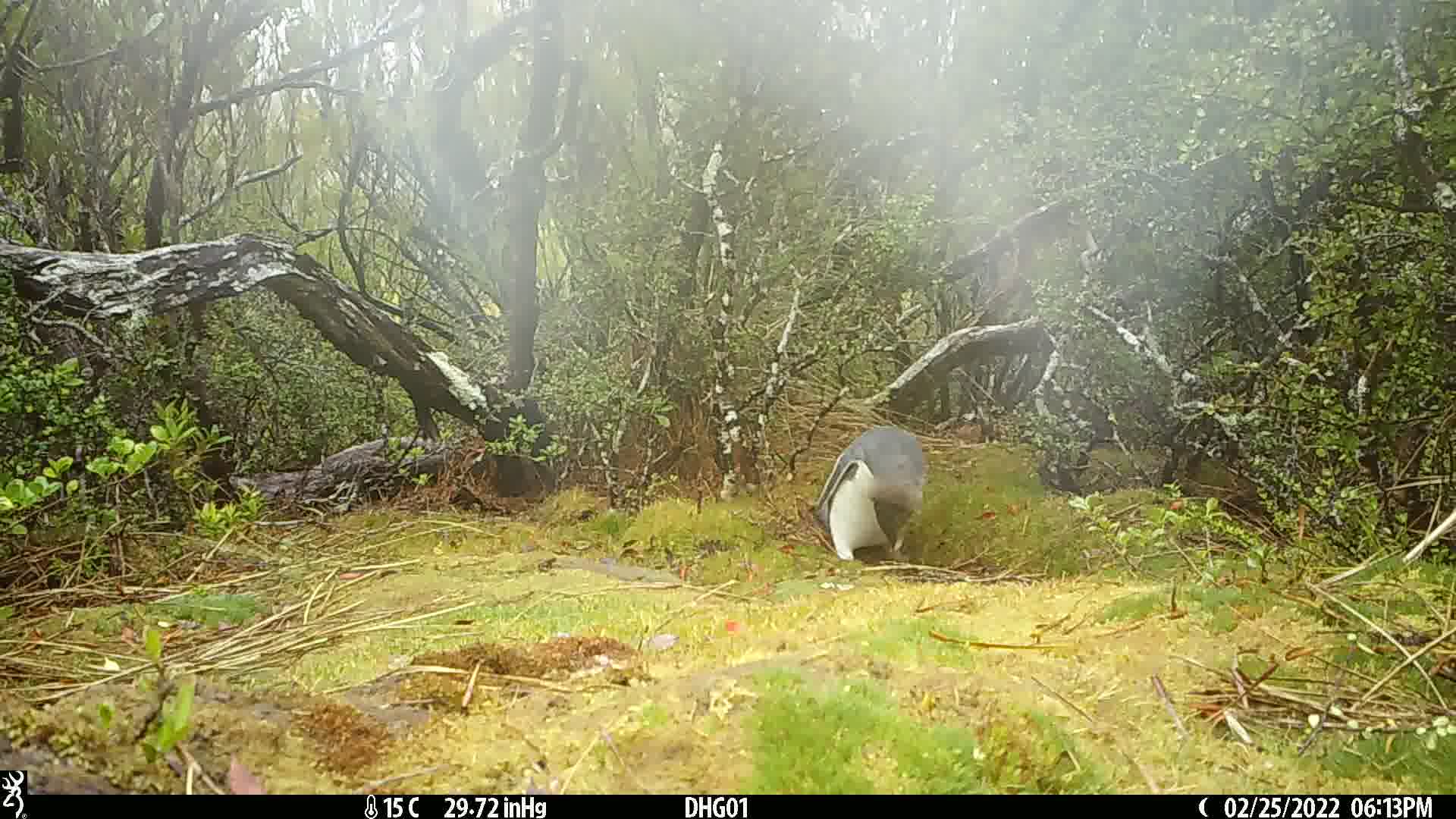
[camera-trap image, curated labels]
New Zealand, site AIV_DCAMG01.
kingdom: Animalia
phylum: Chordata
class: Aves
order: Sphenisciformes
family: Spheniscidae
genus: Megadyptes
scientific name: Megadyptes antipodes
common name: yellow-eyed penguin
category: yellow eyed penguin